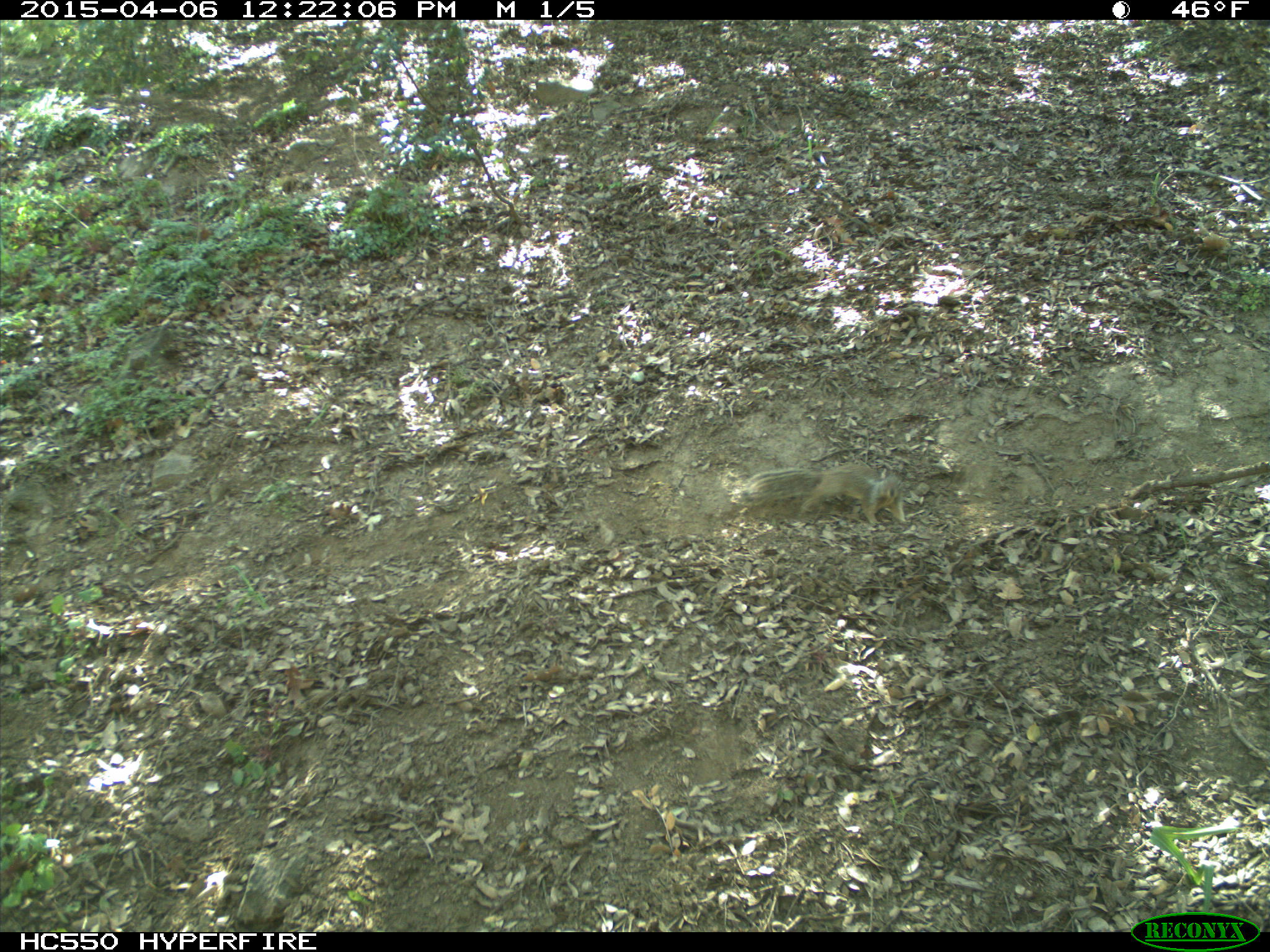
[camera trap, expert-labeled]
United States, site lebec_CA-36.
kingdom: Animalia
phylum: Chordata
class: Mammalia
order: Rodentia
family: Sciuridae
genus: Otospermophilus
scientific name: Otospermophilus beecheyi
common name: california ground squirrel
Otospermophilus beecheyi (california ground squirrel).